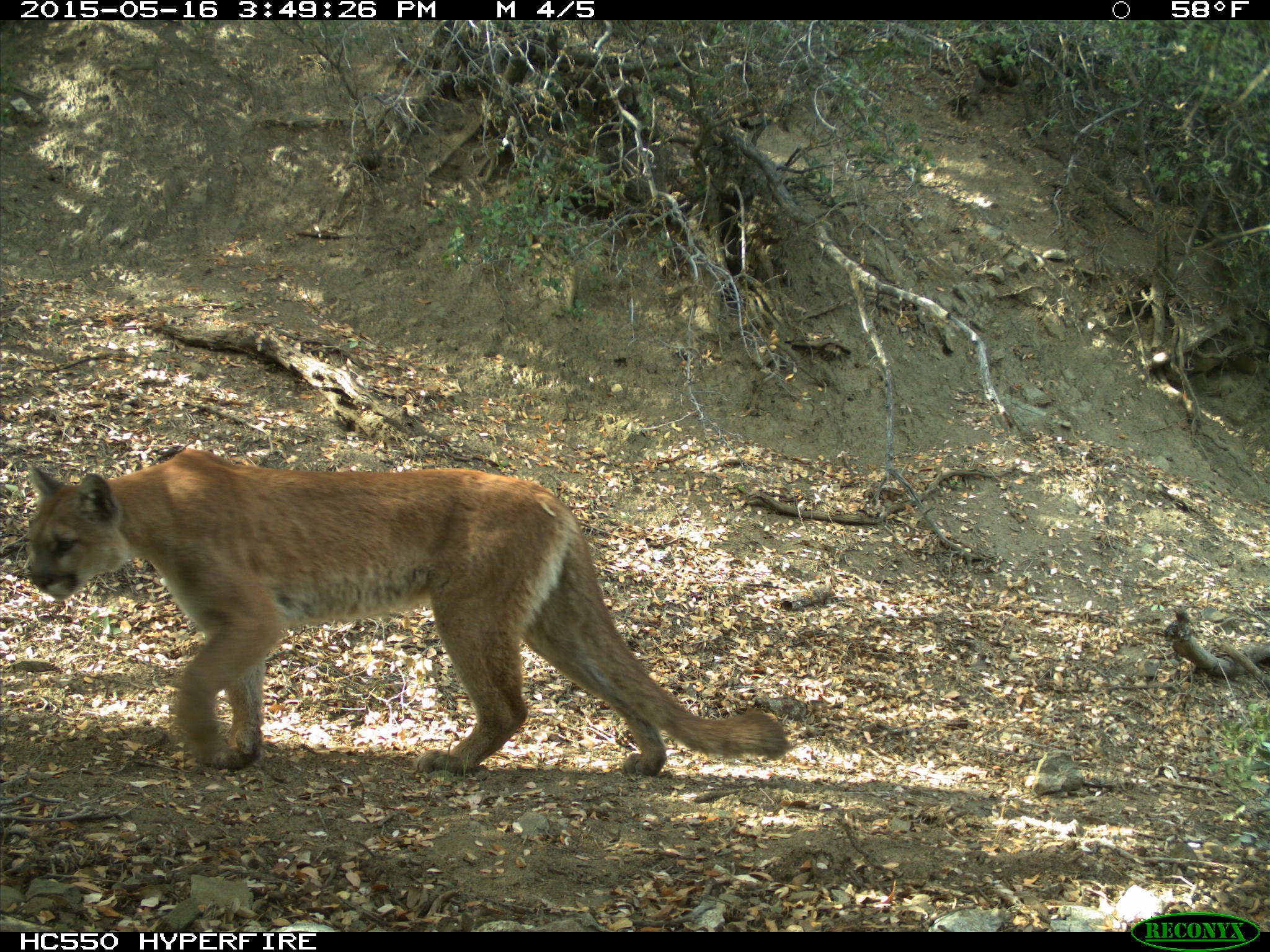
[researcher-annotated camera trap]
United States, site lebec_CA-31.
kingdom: Animalia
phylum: Chordata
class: Mammalia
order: Carnivora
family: Felidae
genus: Puma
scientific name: Puma concolor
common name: mountain lion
Puma concolor (mountain lion).